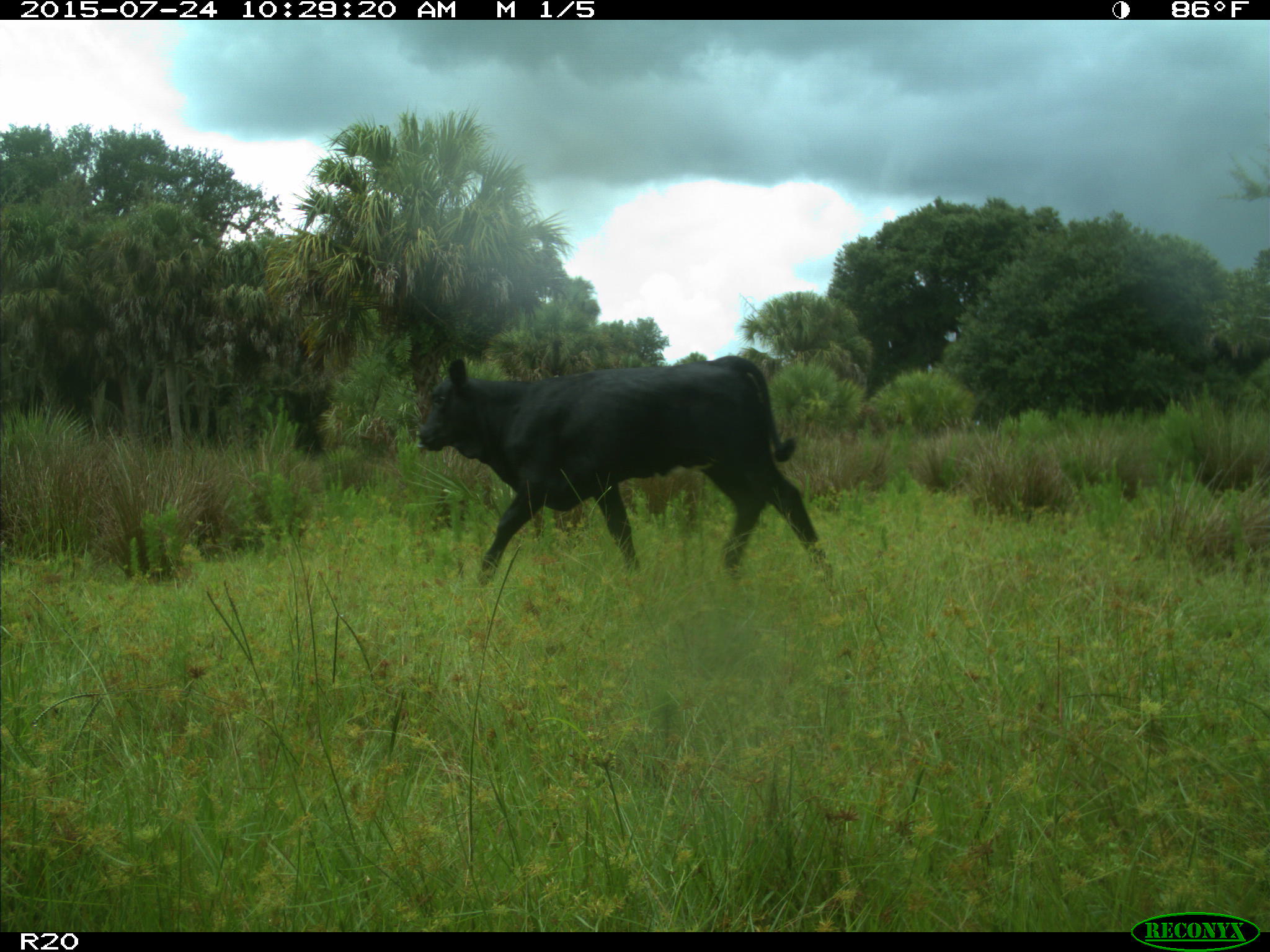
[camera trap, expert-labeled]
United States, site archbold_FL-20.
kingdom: Animalia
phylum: Chordata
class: Mammalia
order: Artiodactyla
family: Bovidae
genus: Bos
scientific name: Bos taurus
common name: domestic cow